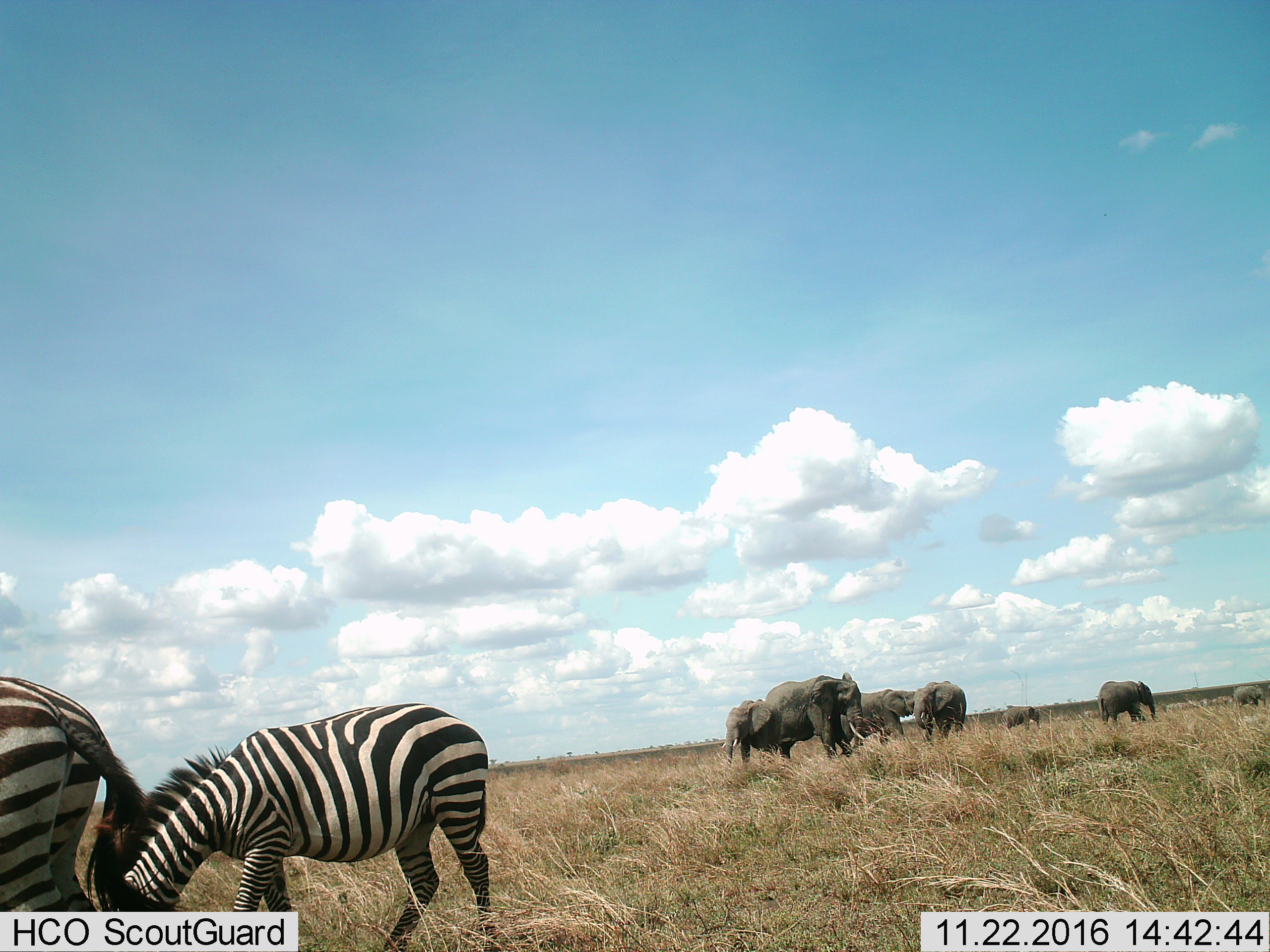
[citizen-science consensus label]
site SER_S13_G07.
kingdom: Animalia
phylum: Chordata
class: Mammalia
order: Proboscidea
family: Elephantidae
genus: Loxodonta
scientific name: Loxodonta africana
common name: african bush elephant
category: elephant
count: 7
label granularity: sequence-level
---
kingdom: Animalia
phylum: Chordata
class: Mammalia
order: Perissodactyla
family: Equidae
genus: Equus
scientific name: Equus quagga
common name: plains zebra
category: zebraplains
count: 2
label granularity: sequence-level